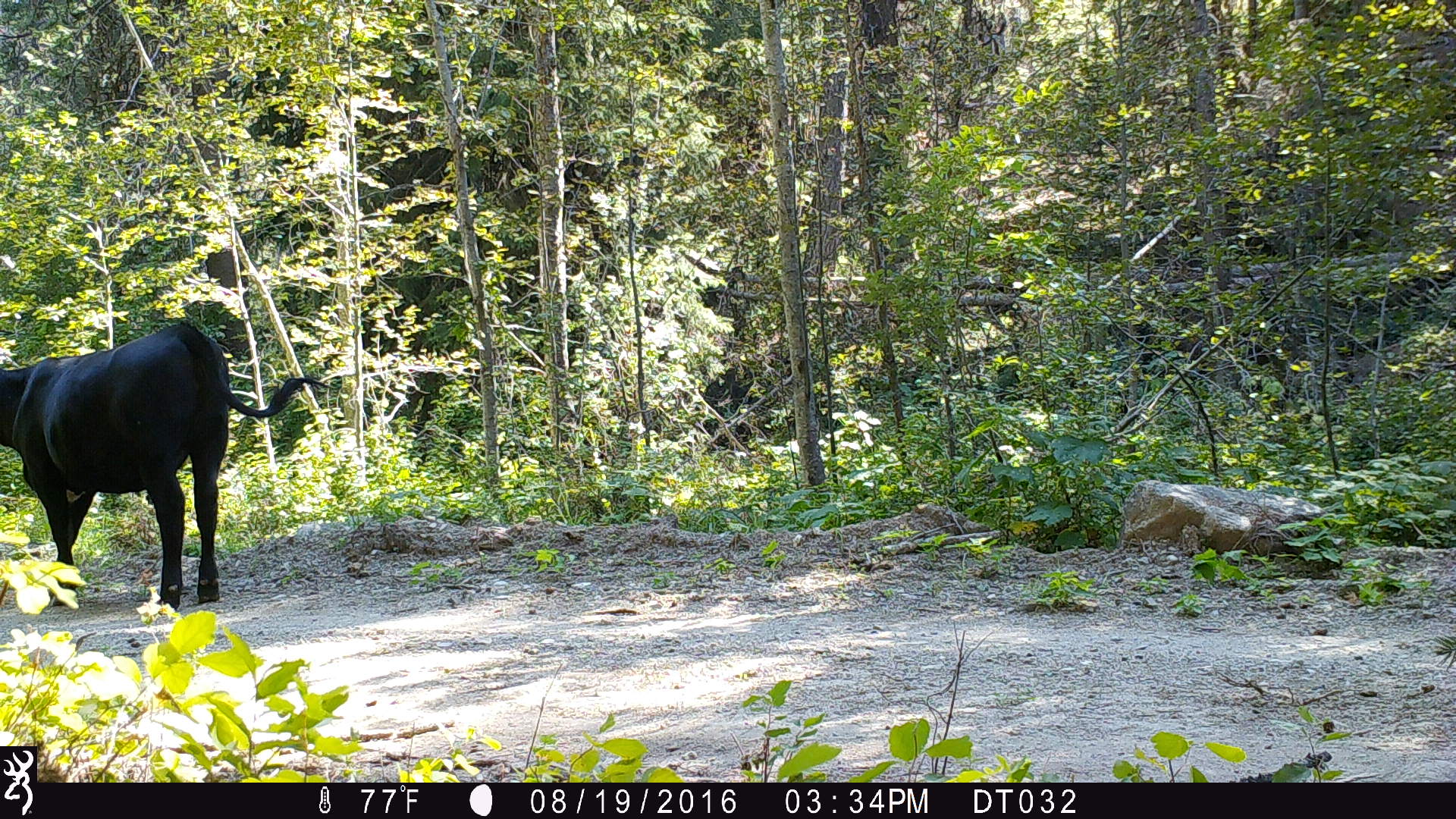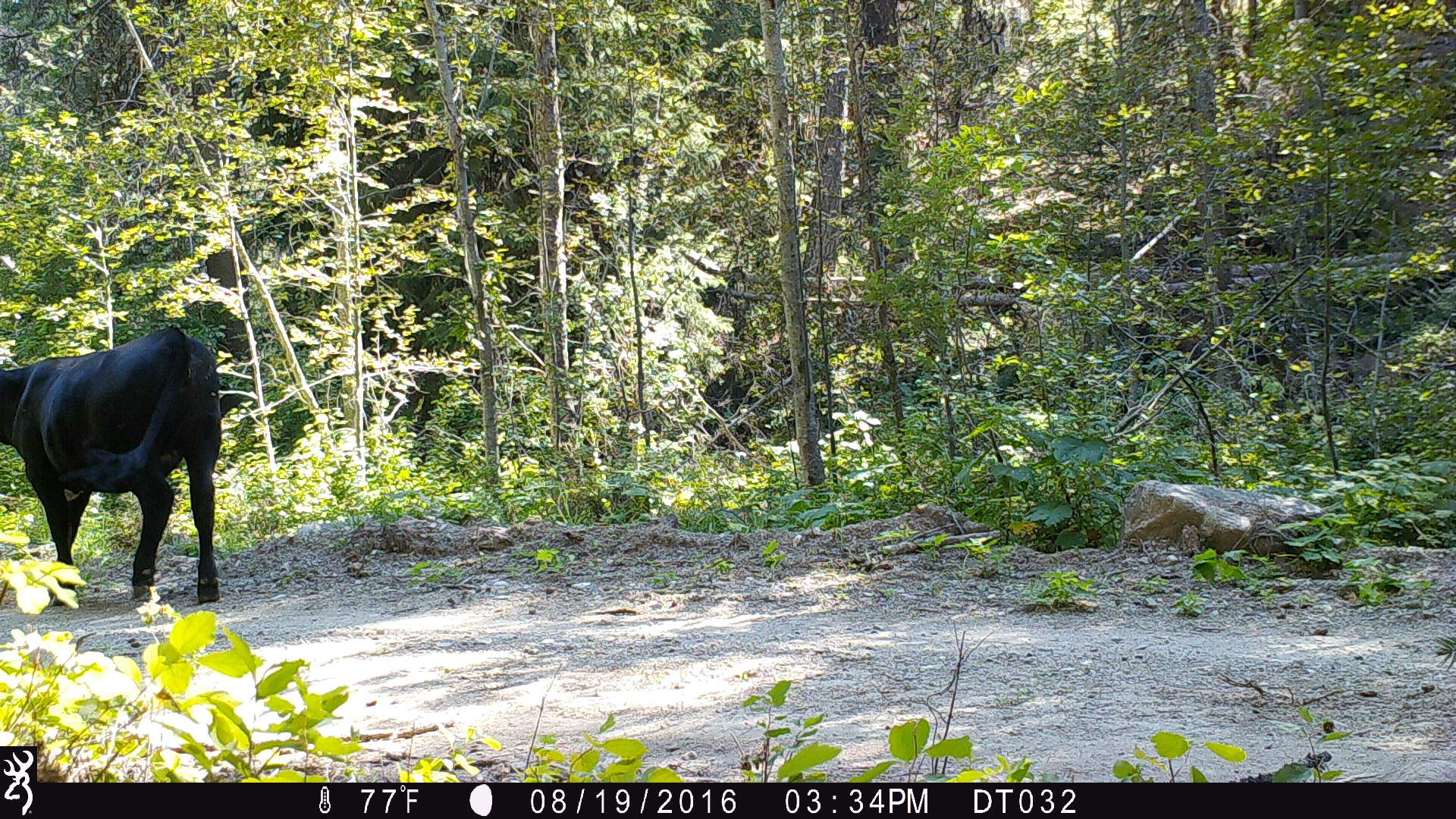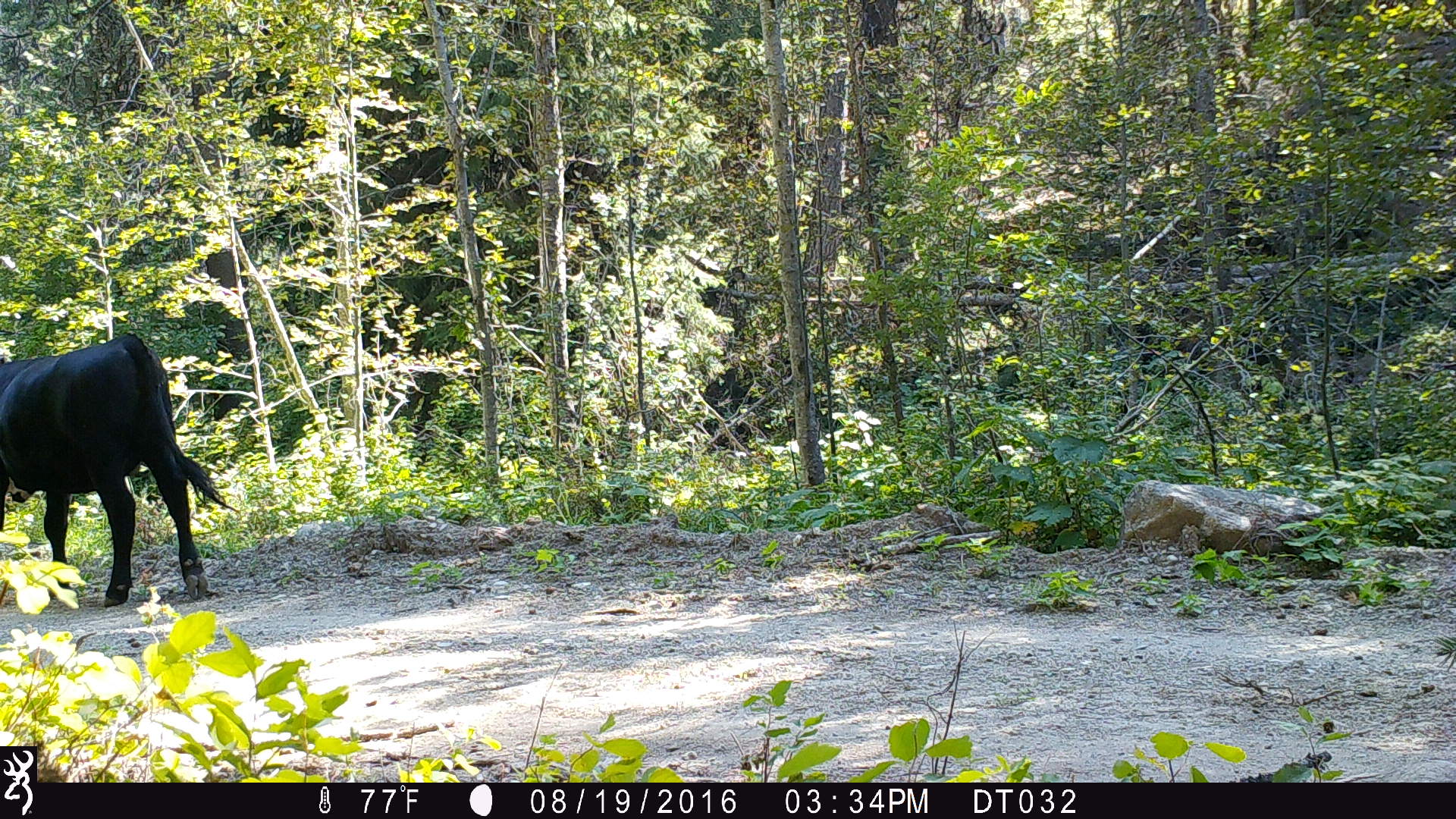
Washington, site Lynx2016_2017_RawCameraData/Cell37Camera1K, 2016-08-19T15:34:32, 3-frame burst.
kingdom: Animalia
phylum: Chordata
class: Mammalia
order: Artiodactyla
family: Bovidae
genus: Bos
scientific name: Bos taurus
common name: domestic cattle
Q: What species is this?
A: Domestic cattle (Bos taurus).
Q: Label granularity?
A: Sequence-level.